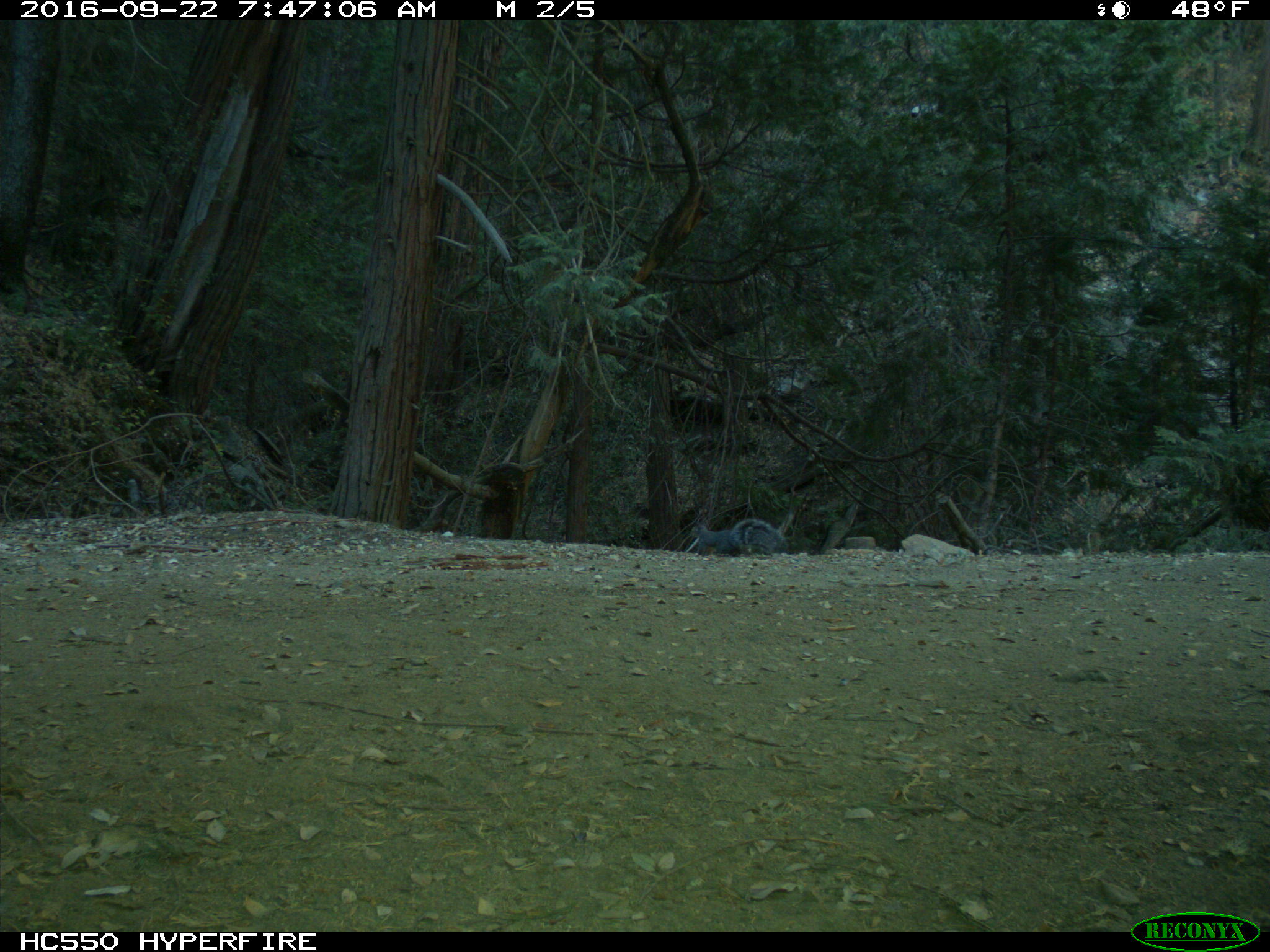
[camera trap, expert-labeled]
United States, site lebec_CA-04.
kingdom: Animalia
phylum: Chordata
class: Mammalia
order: Rodentia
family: Sciuridae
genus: Sciurus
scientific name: Sciurus carolinensis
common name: eastern gray squirrel